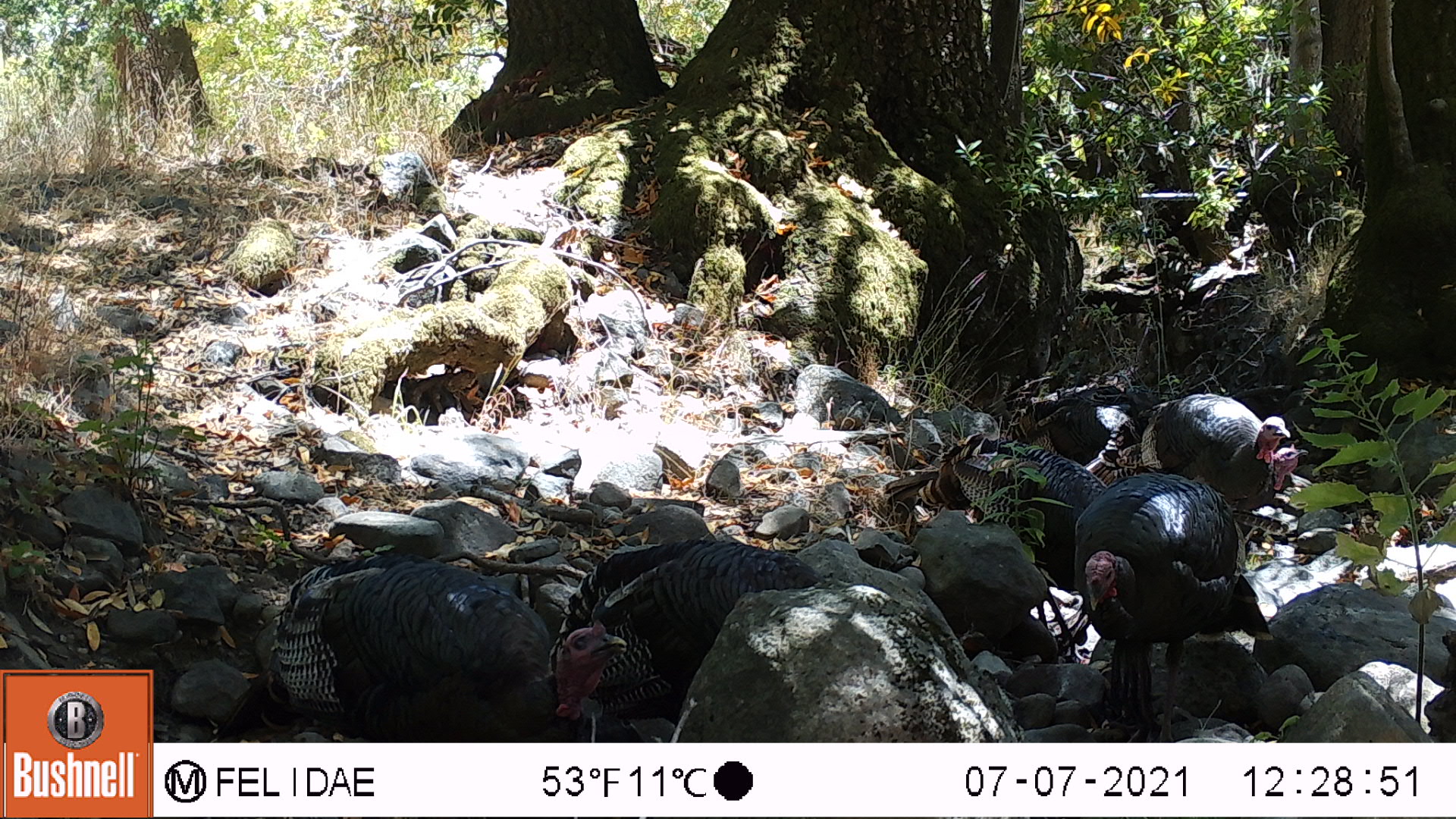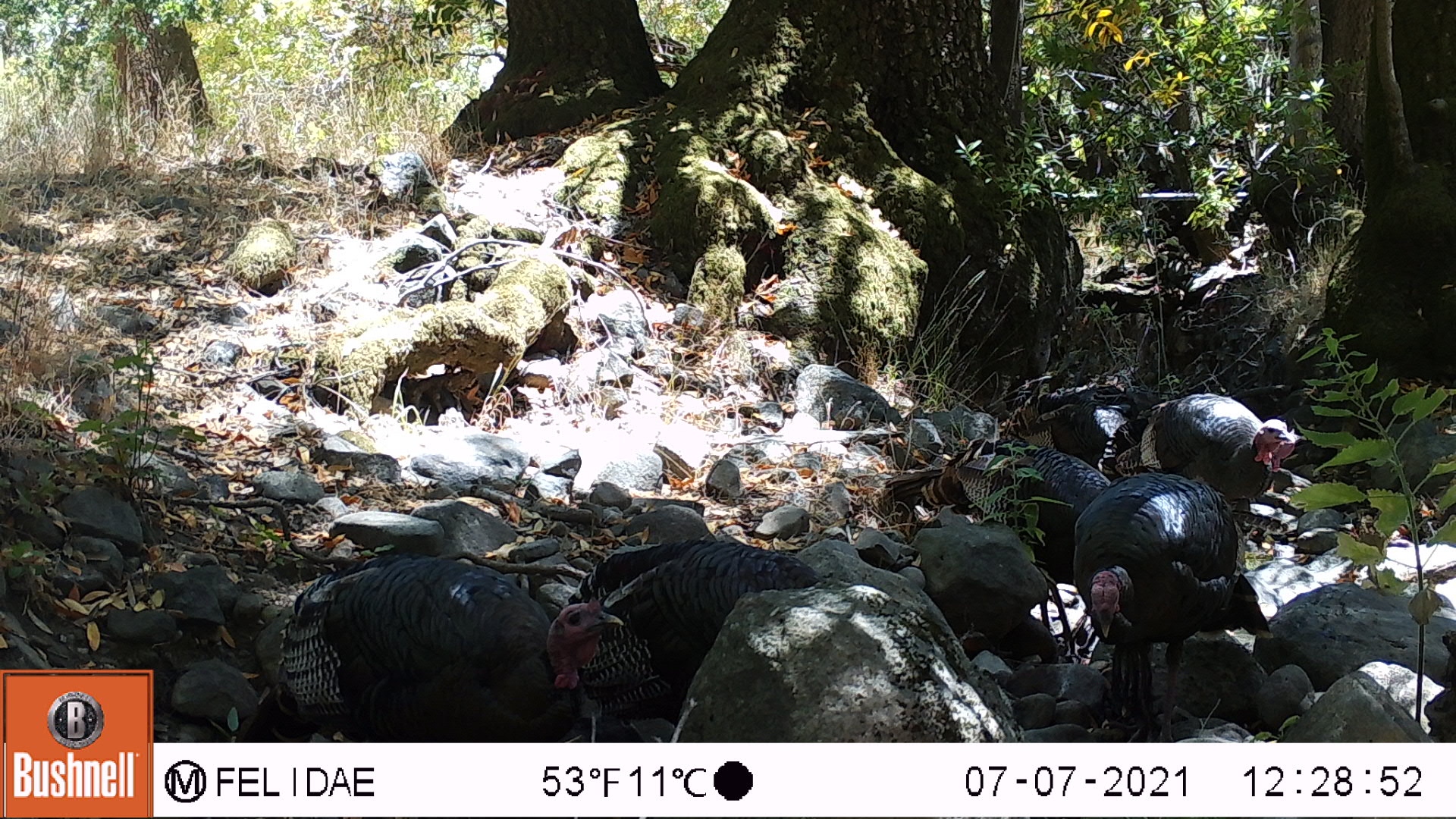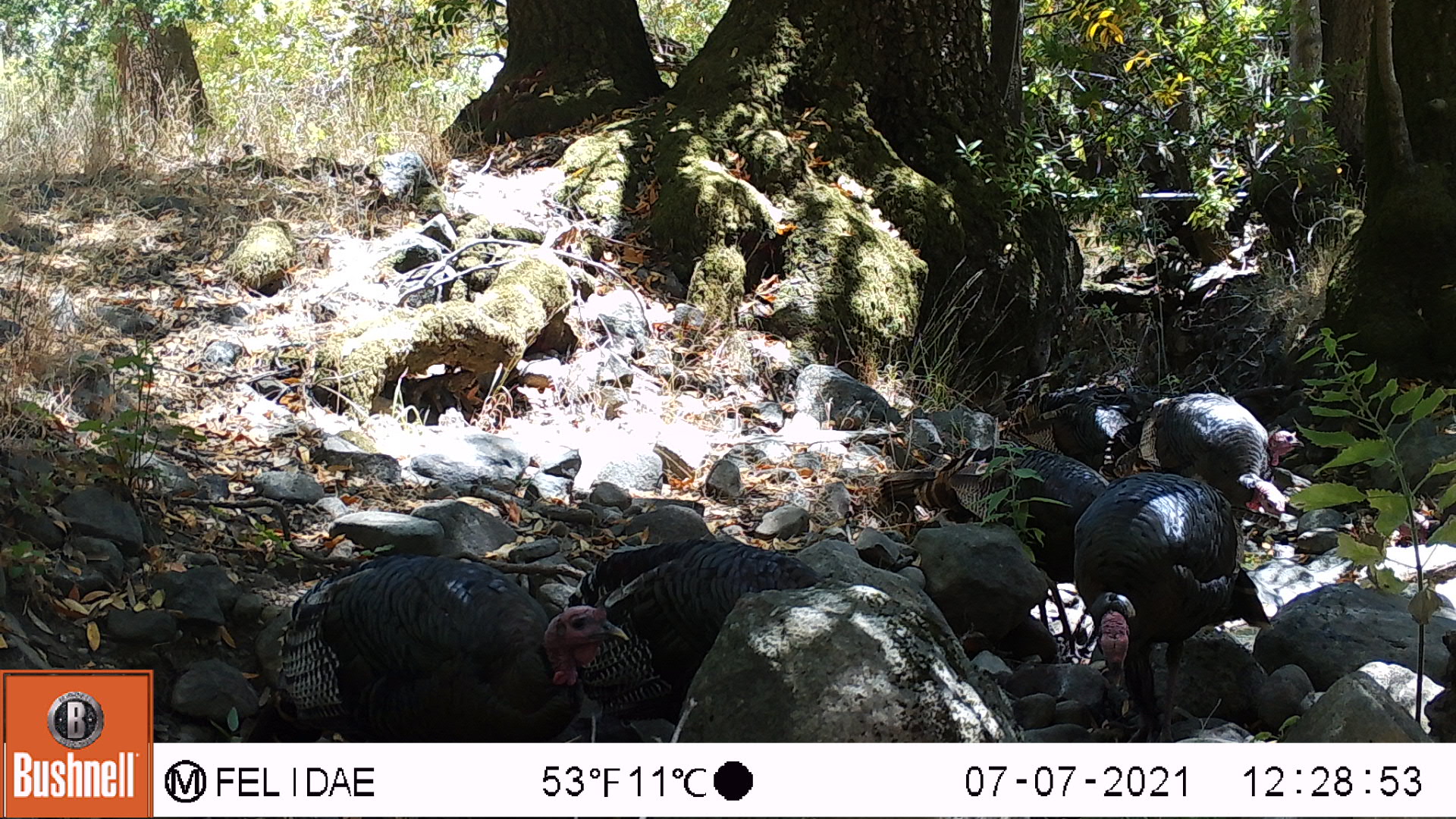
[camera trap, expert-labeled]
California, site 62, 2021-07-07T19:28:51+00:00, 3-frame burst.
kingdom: Animalia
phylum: Chordata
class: Aves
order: Galliformes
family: Phasianidae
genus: Meleagris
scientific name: Meleagris gallopavo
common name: turkey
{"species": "turkey (Meleagris gallopavo)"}